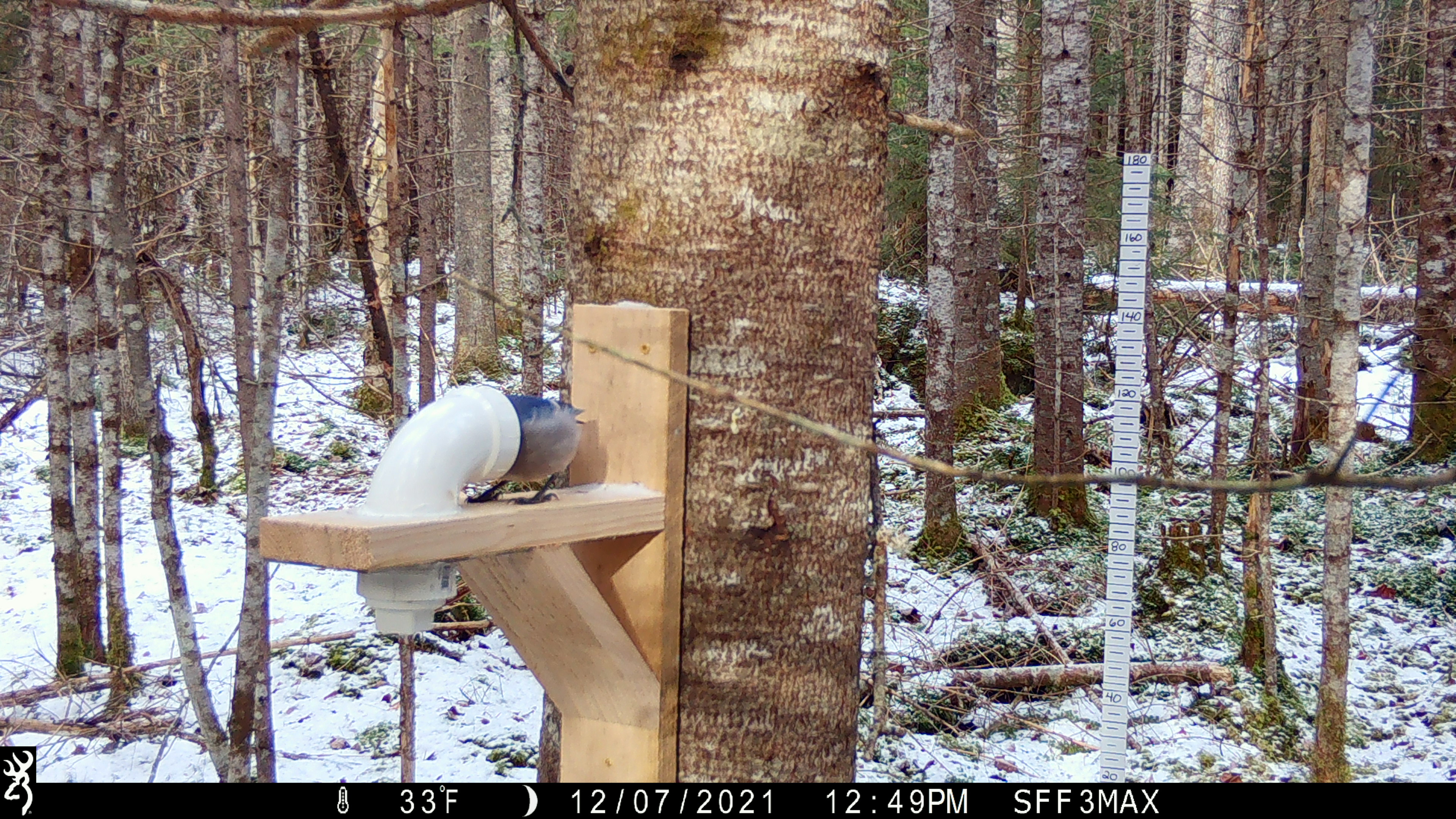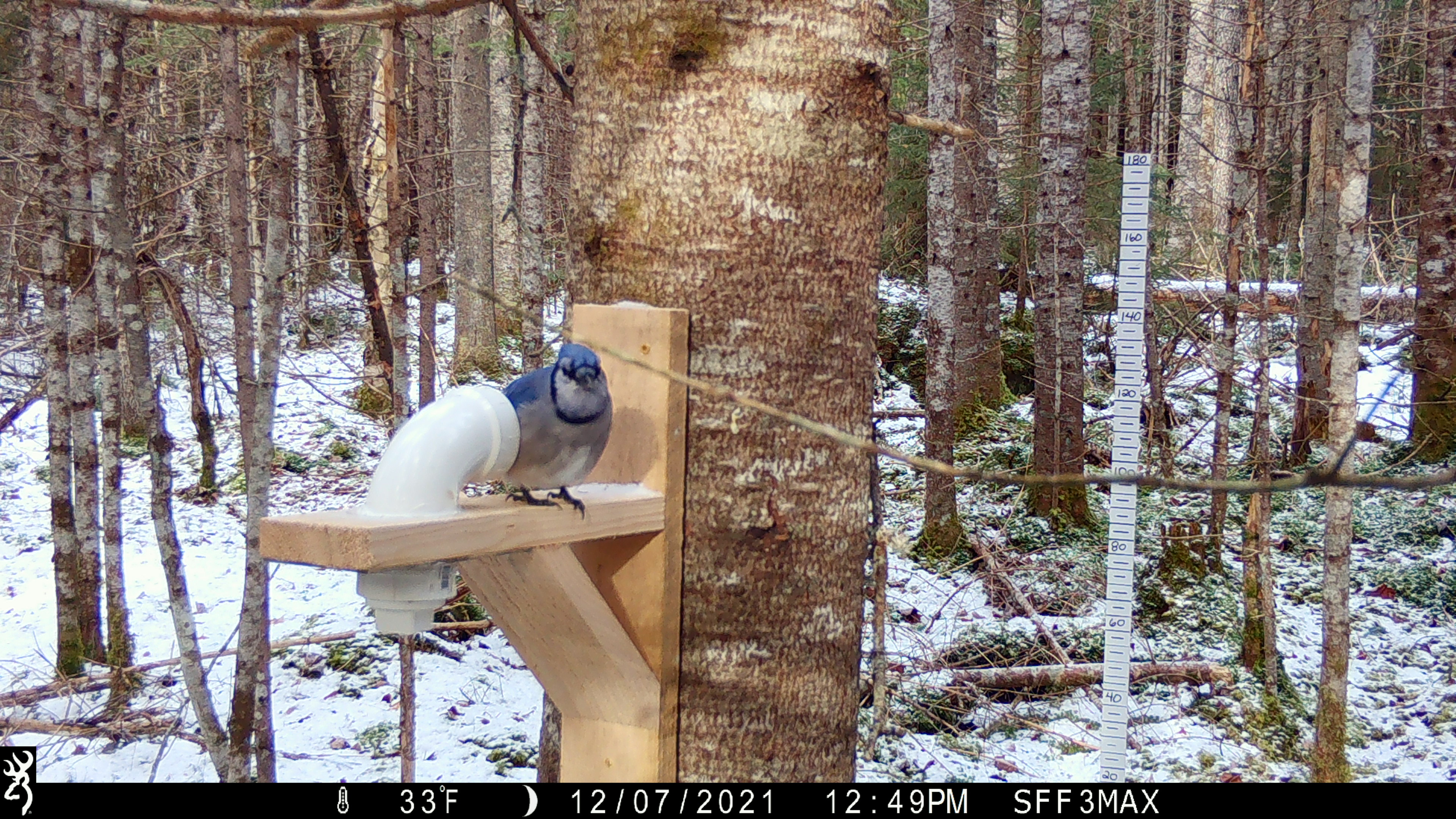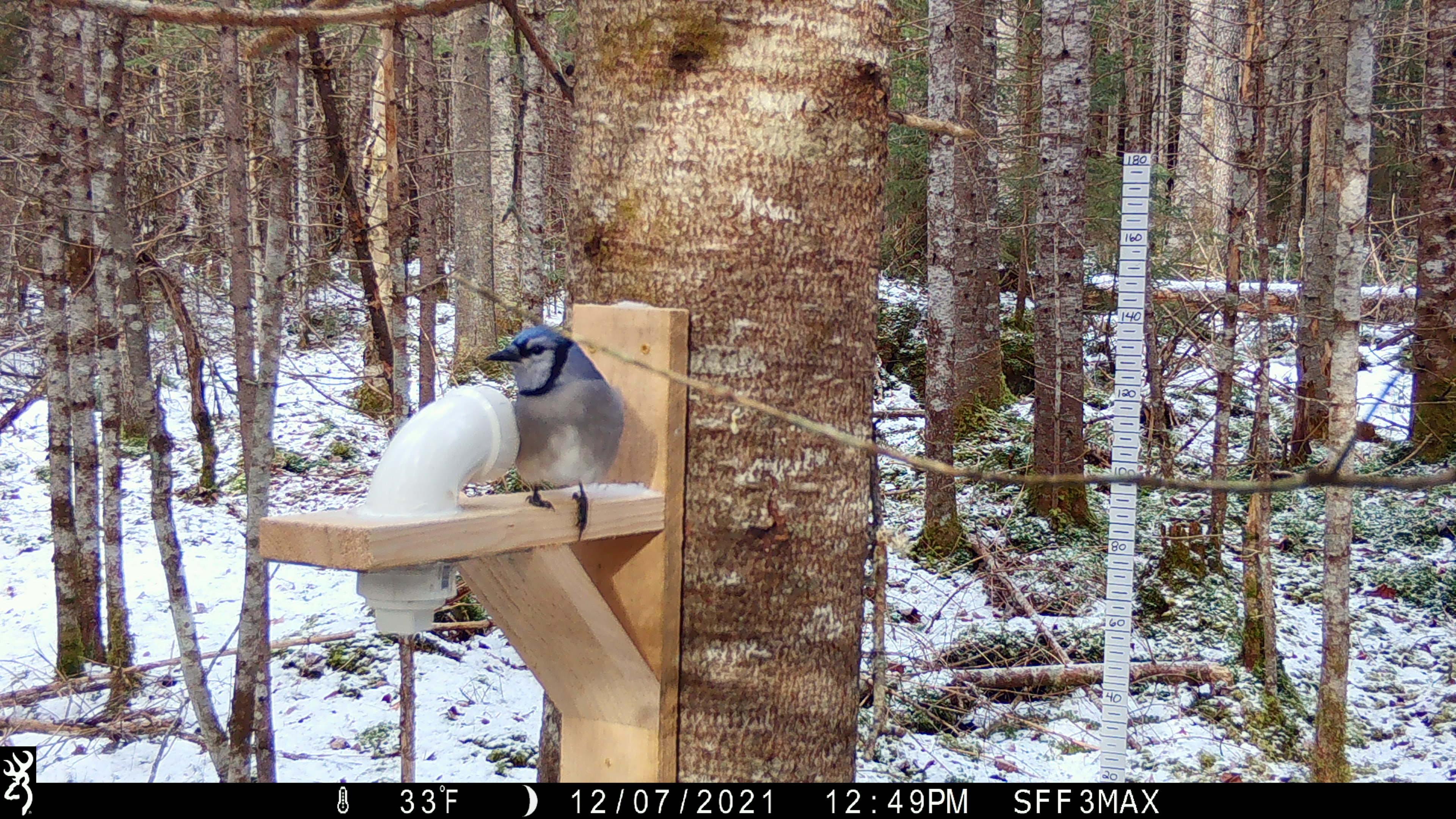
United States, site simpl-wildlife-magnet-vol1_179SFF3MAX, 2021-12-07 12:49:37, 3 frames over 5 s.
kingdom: Animalia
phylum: Chordata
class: Aves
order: Passeriformes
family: Corvidae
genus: Cyanocitta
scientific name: Cyanocitta cristata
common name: blue jay